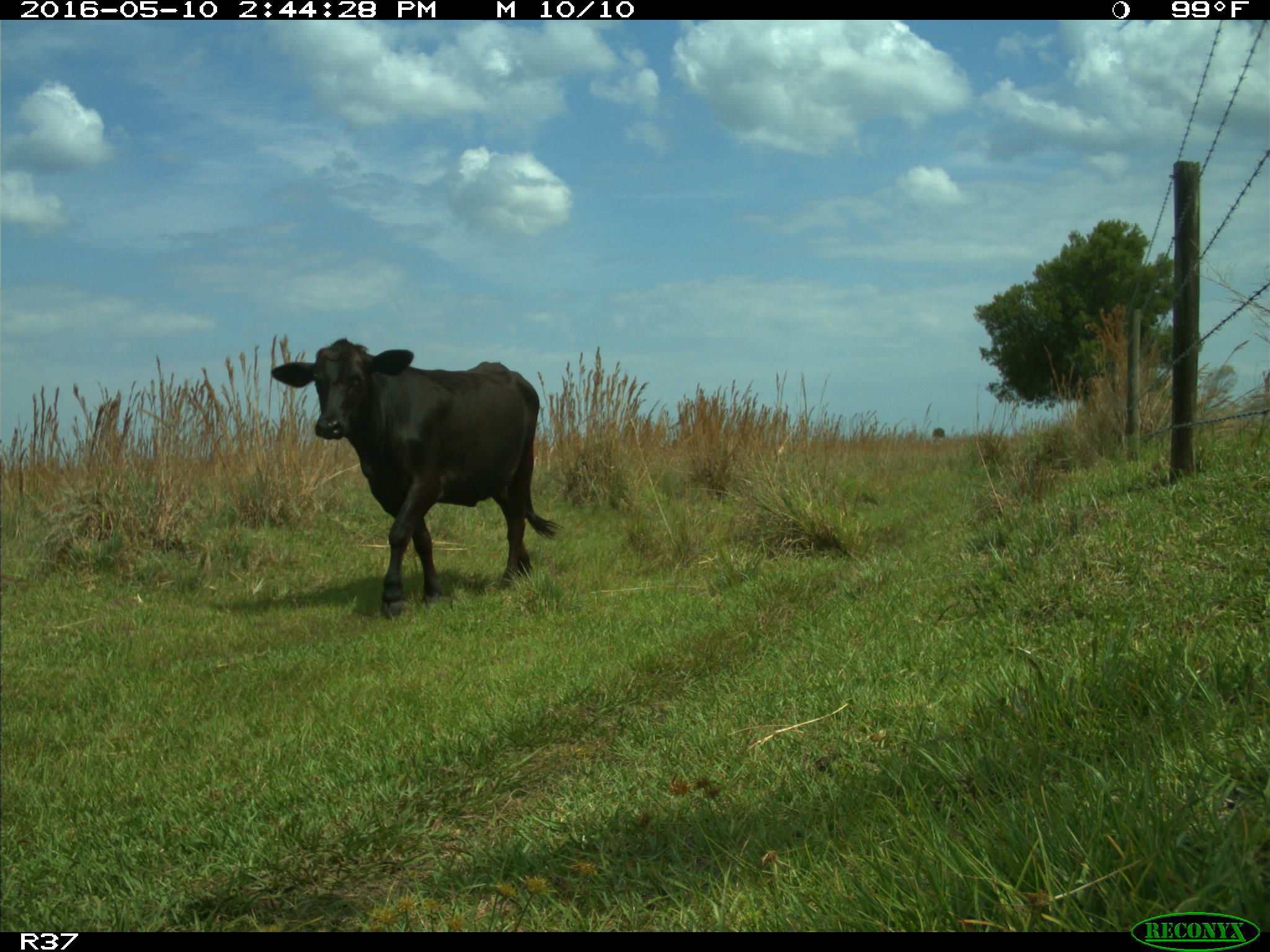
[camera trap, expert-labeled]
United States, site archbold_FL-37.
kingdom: Animalia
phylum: Chordata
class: Mammalia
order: Artiodactyla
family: Bovidae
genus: Bos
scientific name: Bos taurus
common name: domestic cow